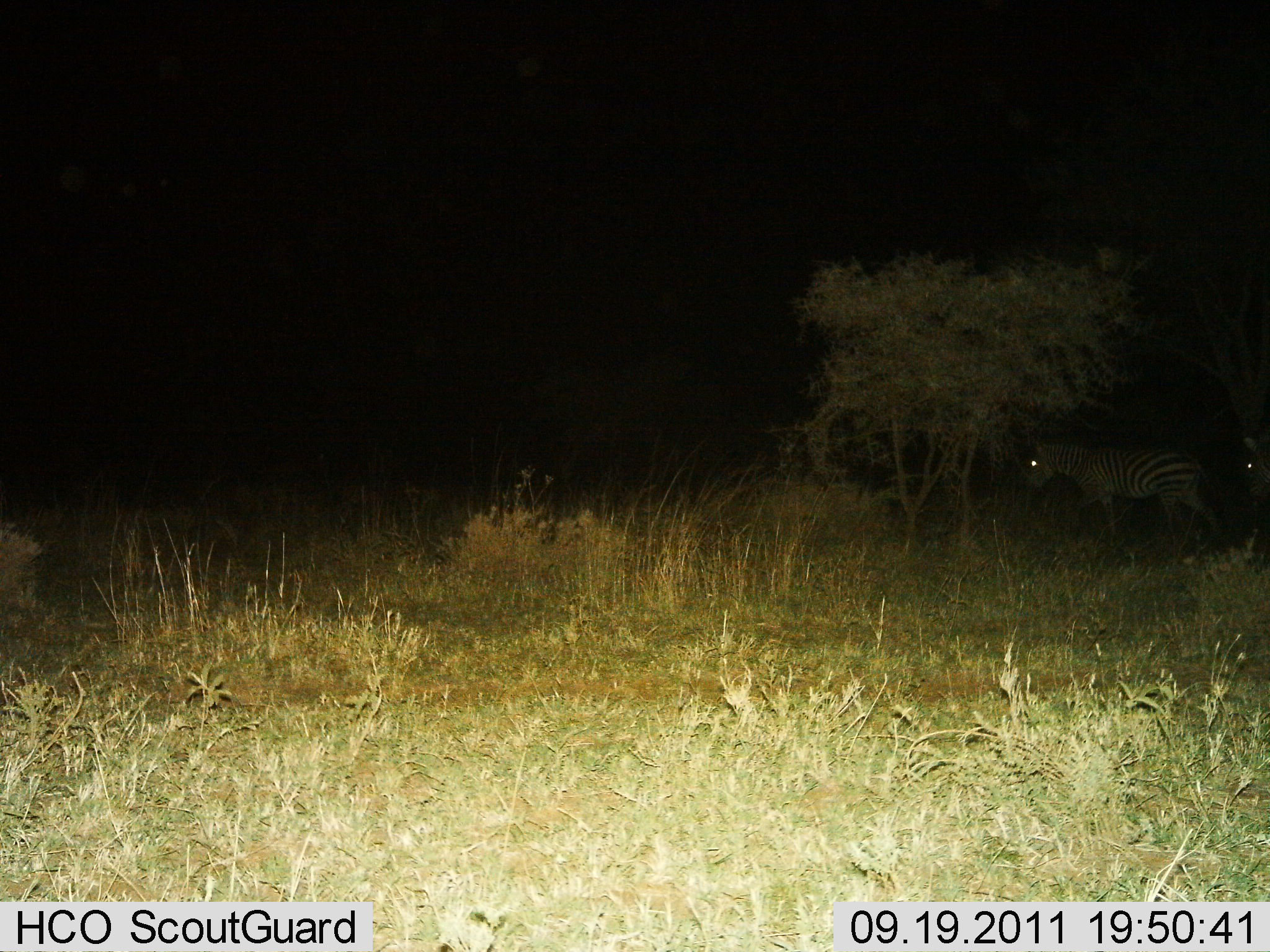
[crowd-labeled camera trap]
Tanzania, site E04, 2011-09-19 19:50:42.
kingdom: Animalia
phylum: Chordata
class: Mammalia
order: Perissodactyla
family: Equidae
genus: Equus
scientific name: Equus quagga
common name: plains zebra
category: zebra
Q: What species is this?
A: Zebra (plains zebra) (Equus quagga).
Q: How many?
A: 2.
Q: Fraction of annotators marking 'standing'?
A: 53%.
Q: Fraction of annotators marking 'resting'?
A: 0%.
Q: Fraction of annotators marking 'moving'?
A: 53%.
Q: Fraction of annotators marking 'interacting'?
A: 0%.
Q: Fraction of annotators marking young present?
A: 0%.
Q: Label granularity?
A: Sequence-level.